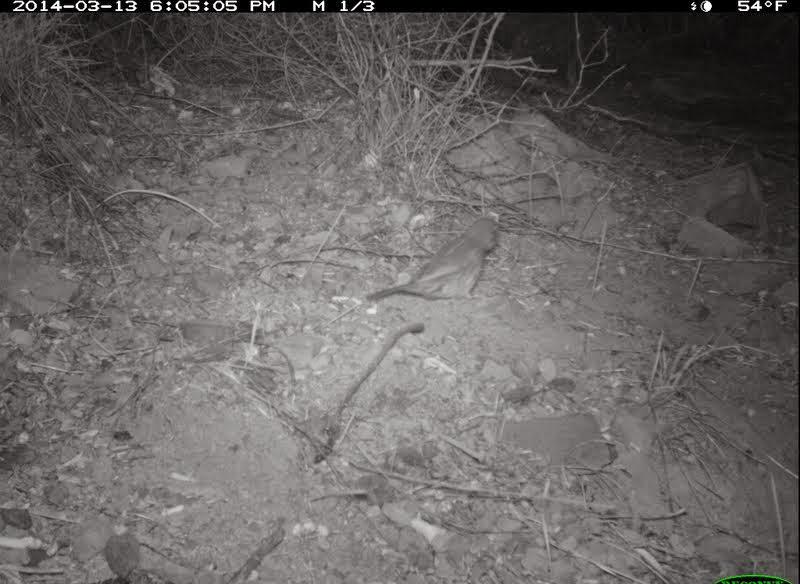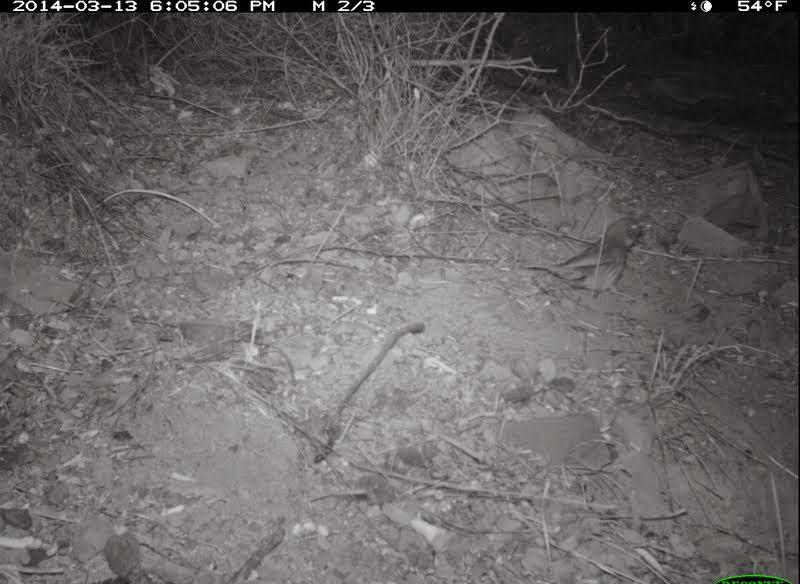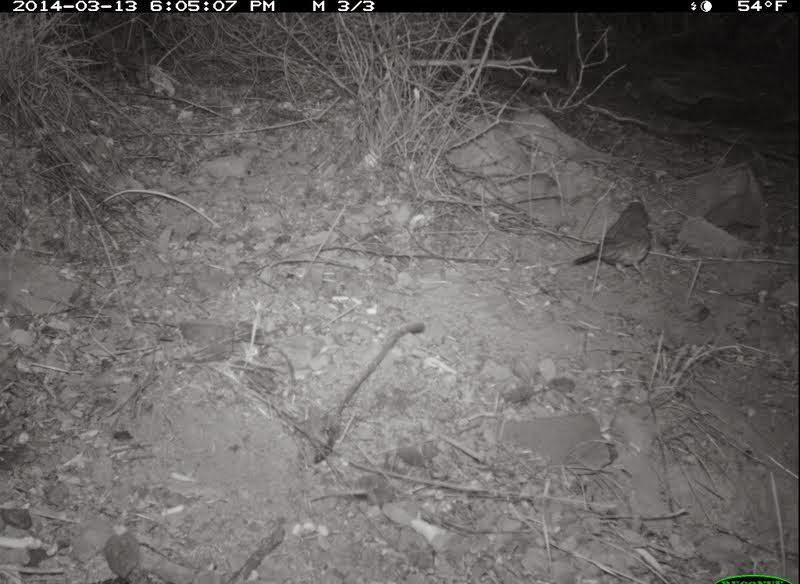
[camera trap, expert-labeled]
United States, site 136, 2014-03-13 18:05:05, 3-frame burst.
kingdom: Animalia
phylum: Chordata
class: Aves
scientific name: Aves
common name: bird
Bird (Aves).